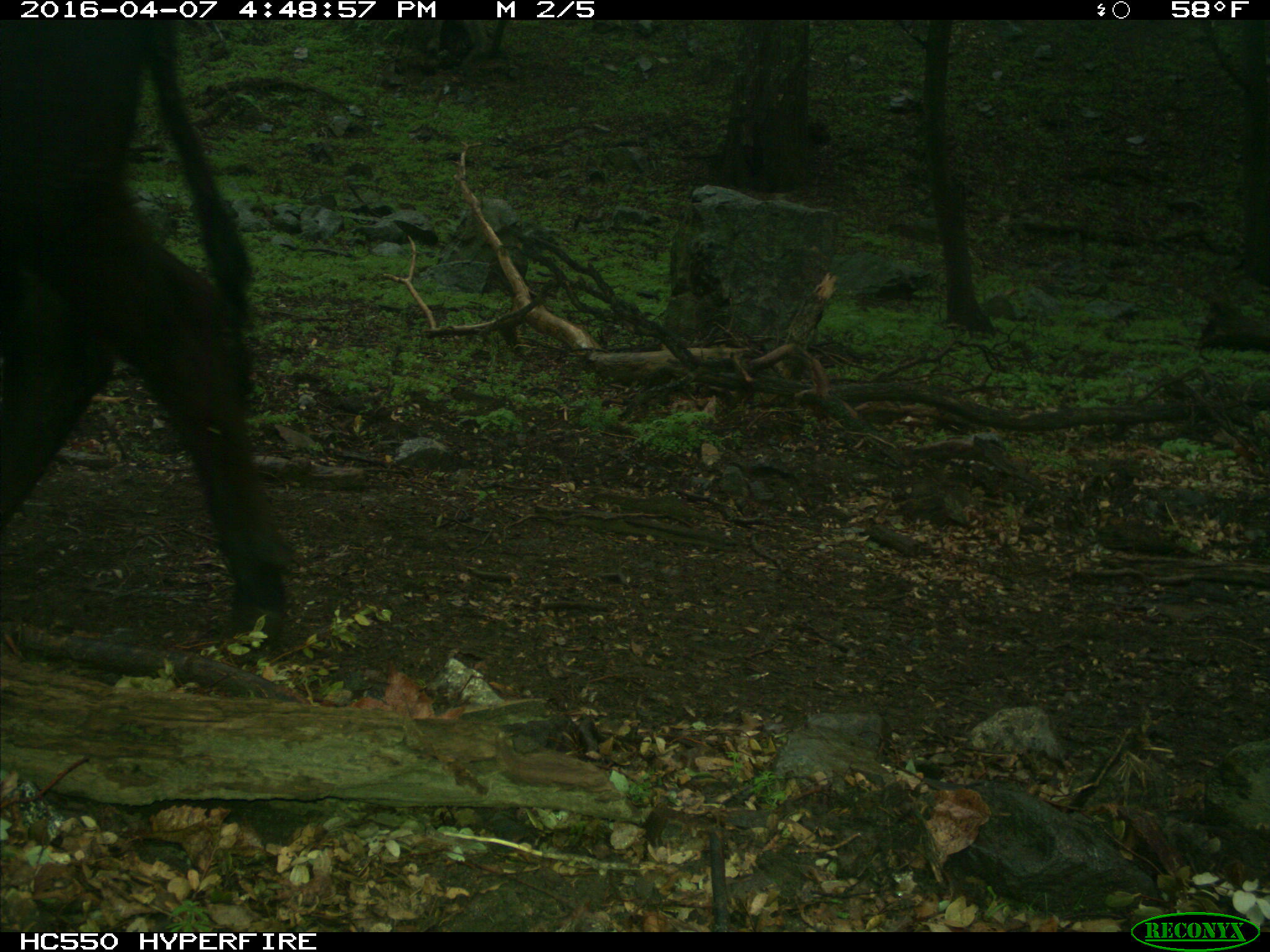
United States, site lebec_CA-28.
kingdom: Animalia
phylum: Chordata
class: Mammalia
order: Artiodactyla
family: Bovidae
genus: Bos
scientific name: Bos taurus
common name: domestic cow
Bos taurus (domestic cow).